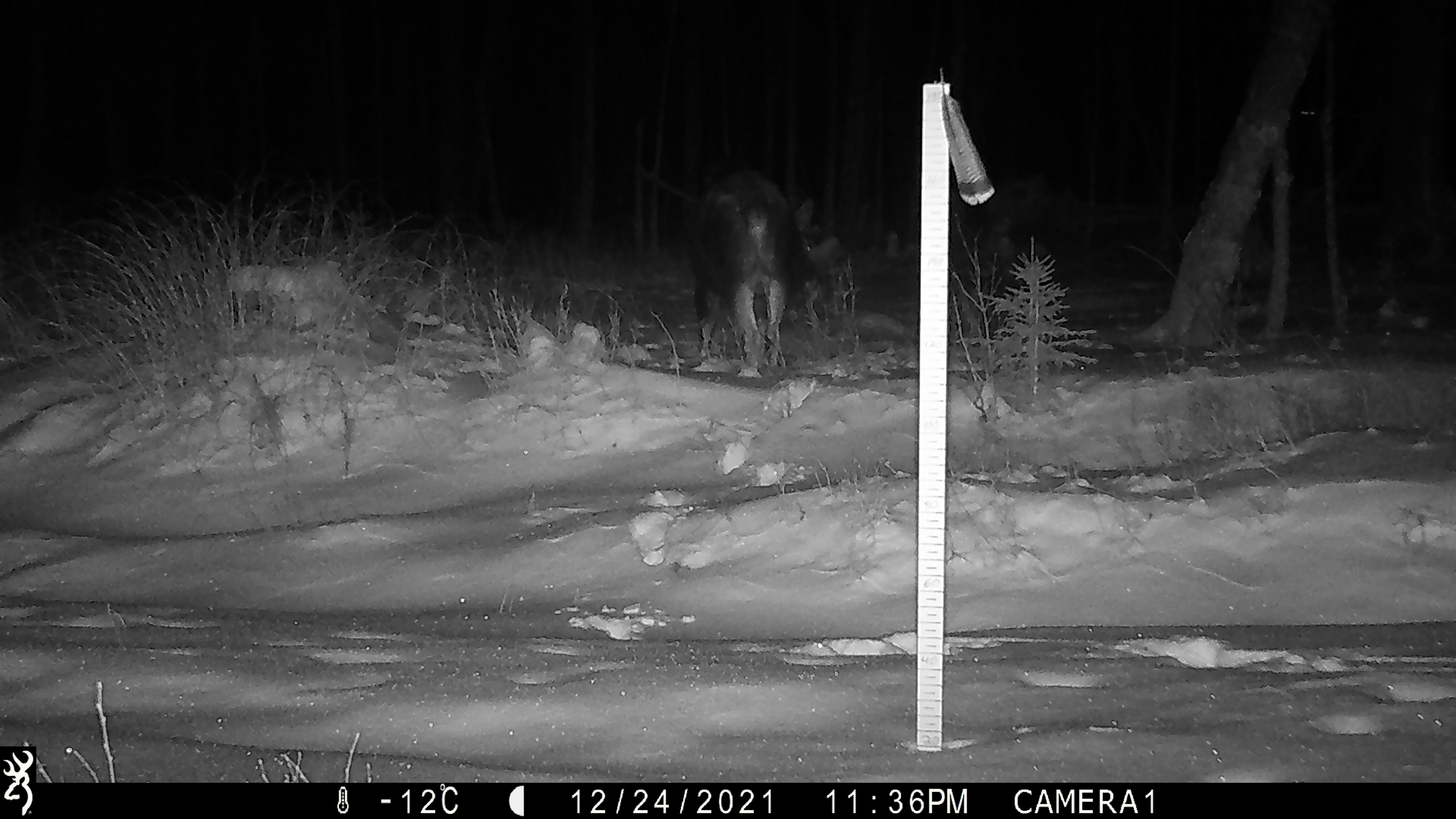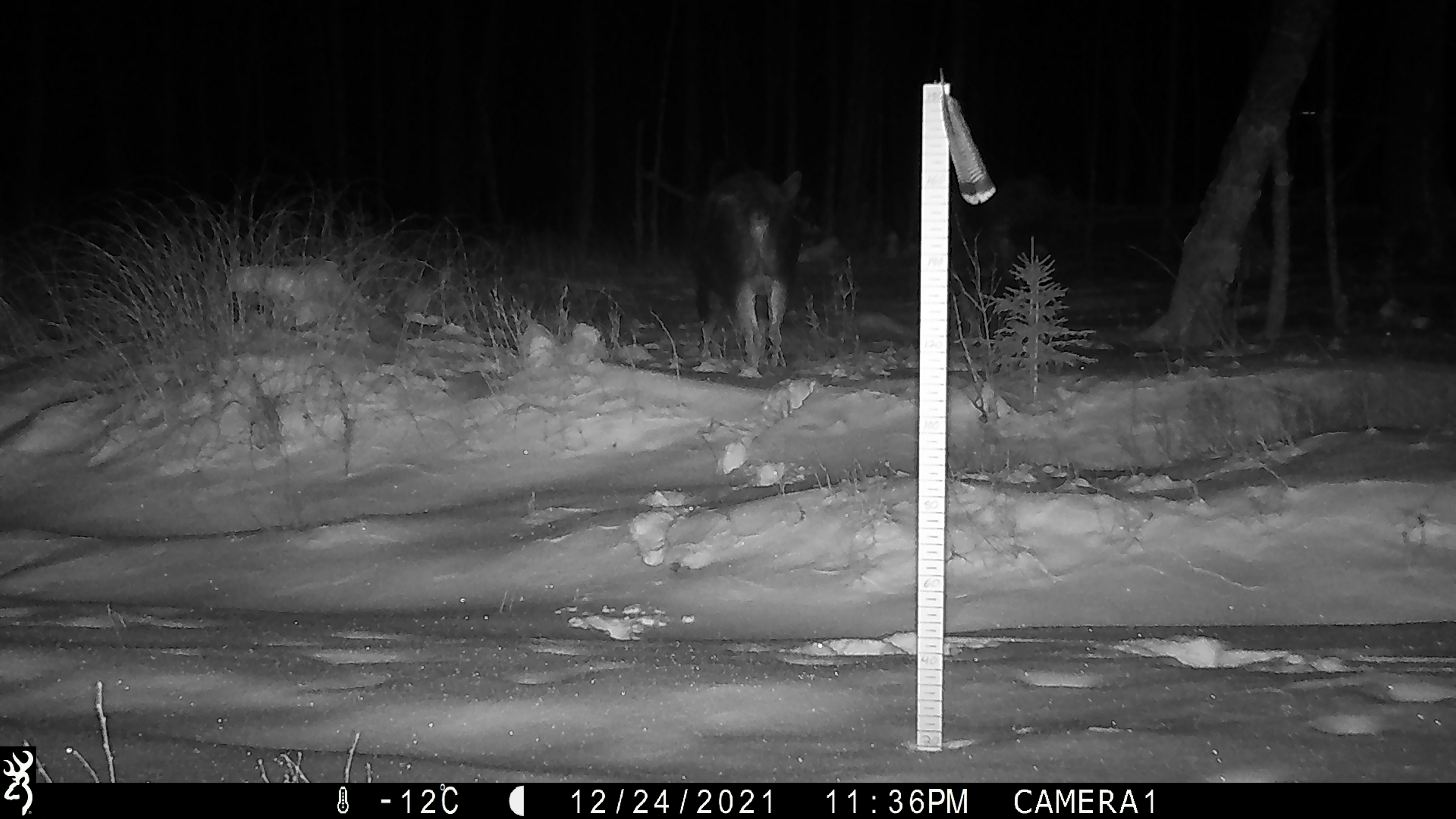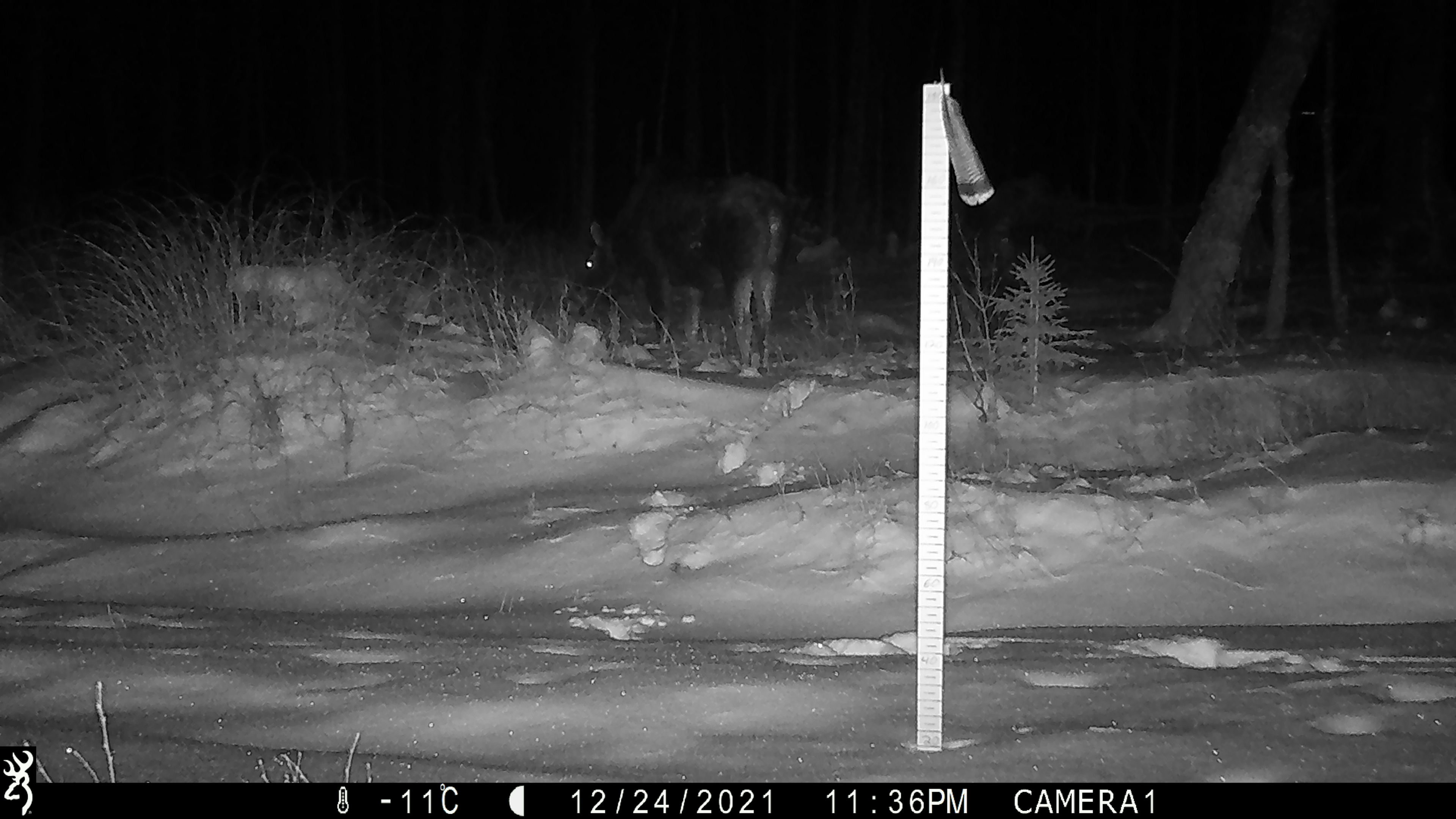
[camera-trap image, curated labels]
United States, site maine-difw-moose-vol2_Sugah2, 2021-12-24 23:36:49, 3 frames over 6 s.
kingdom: Animalia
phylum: Chordata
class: Mammalia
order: Artiodactyla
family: Cervidae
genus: Alces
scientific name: Alces alces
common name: moose